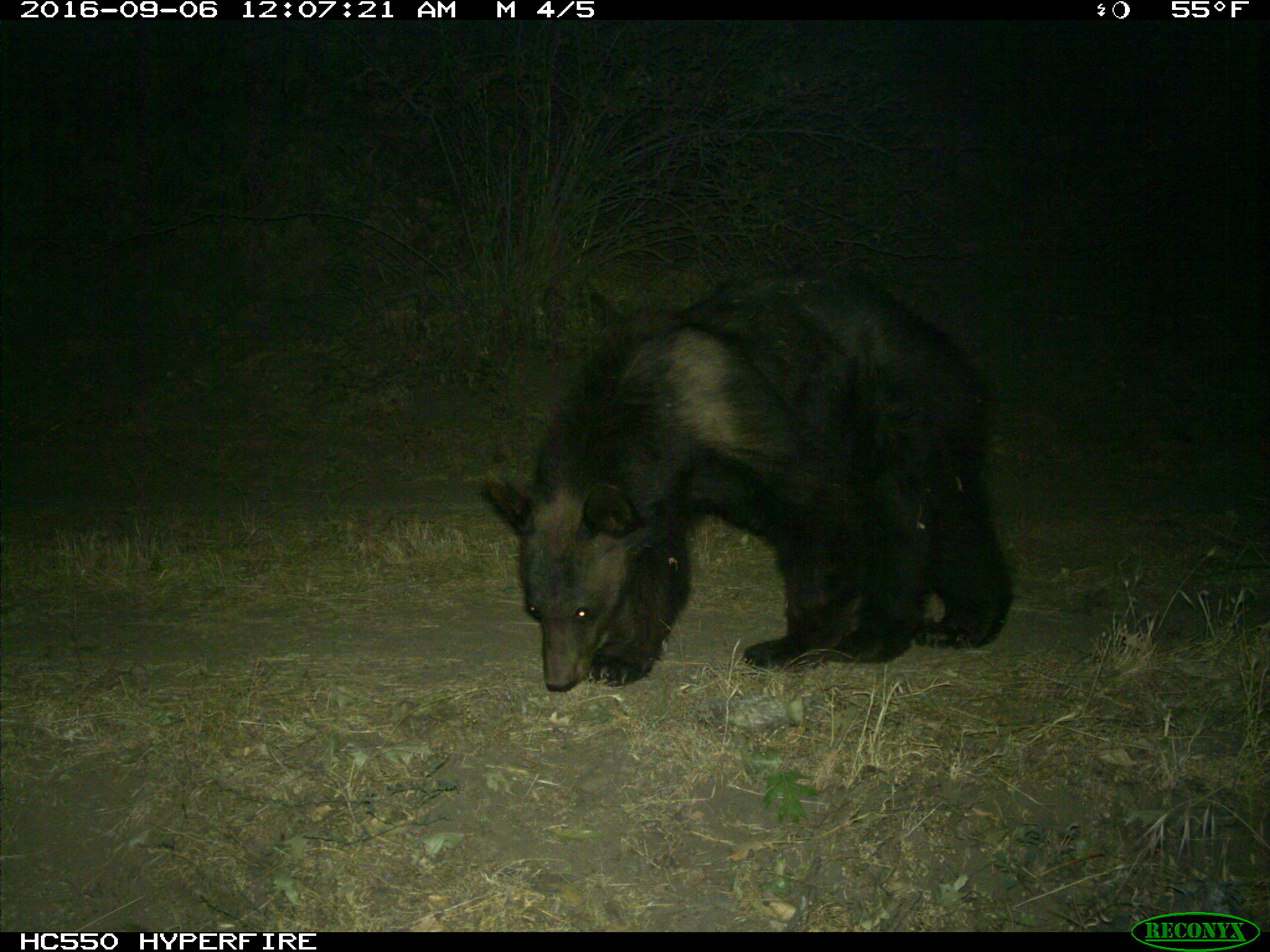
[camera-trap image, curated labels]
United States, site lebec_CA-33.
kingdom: Animalia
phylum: Chordata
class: Mammalia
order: Carnivora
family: Ursidae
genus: Ursus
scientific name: Ursus americanus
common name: american black bear